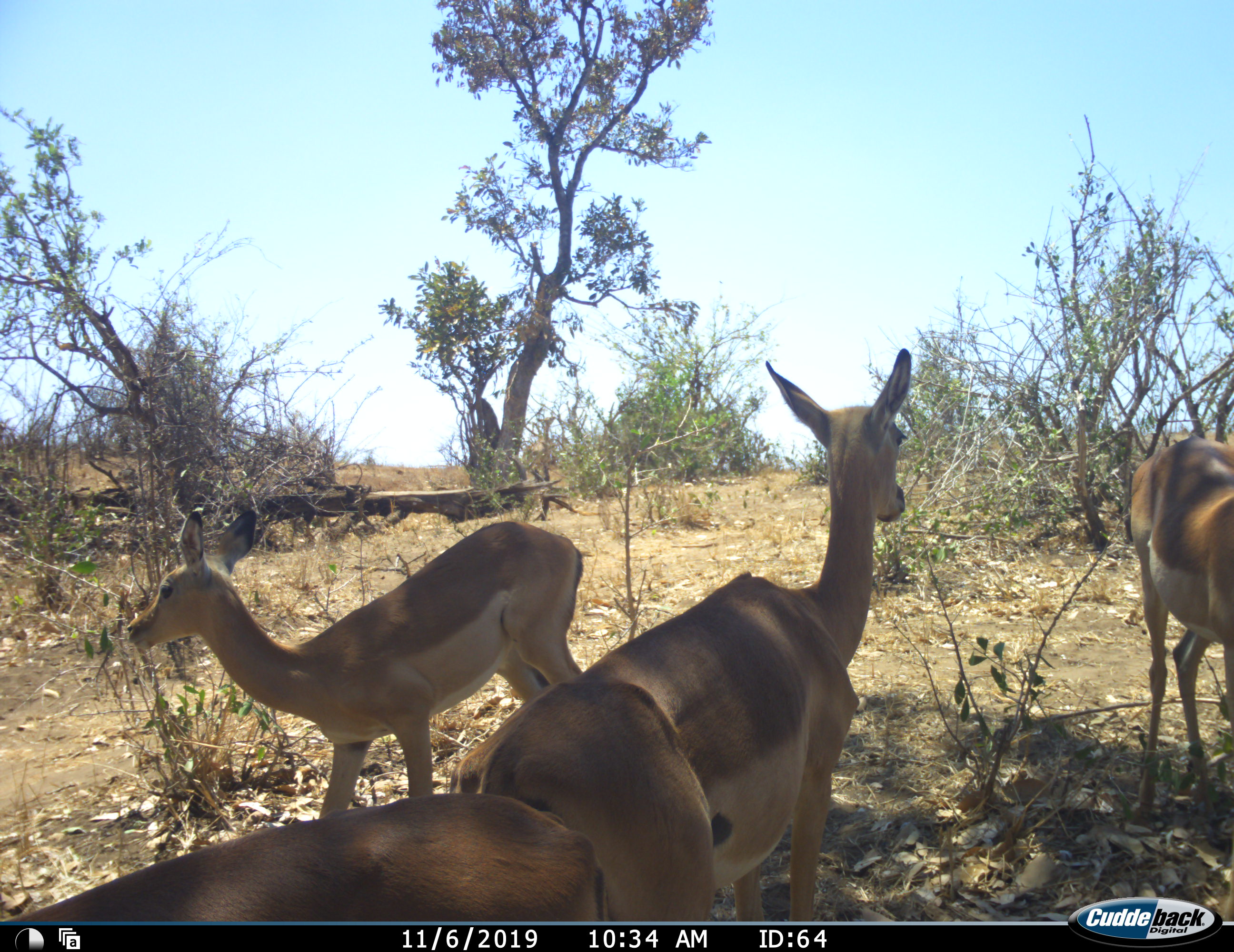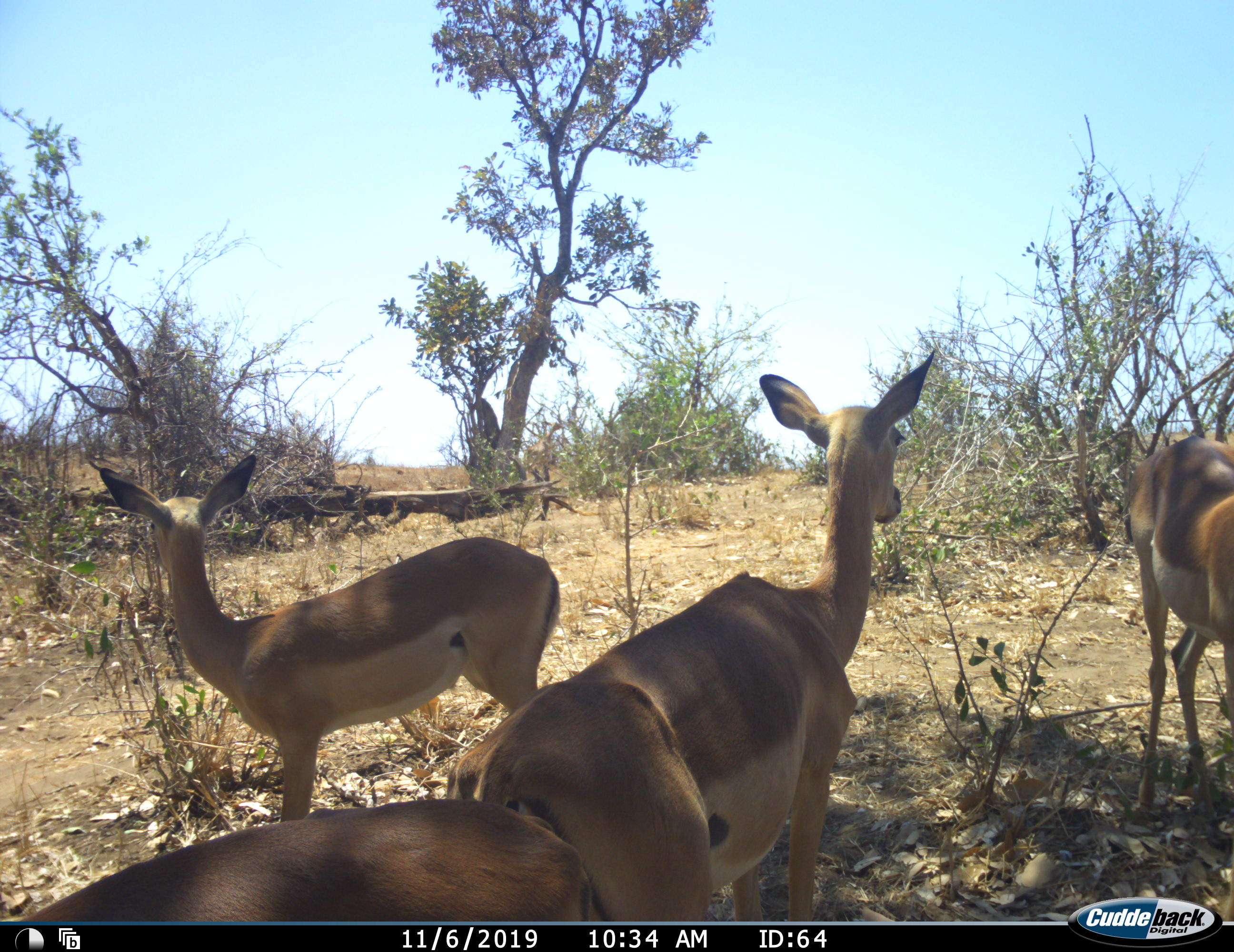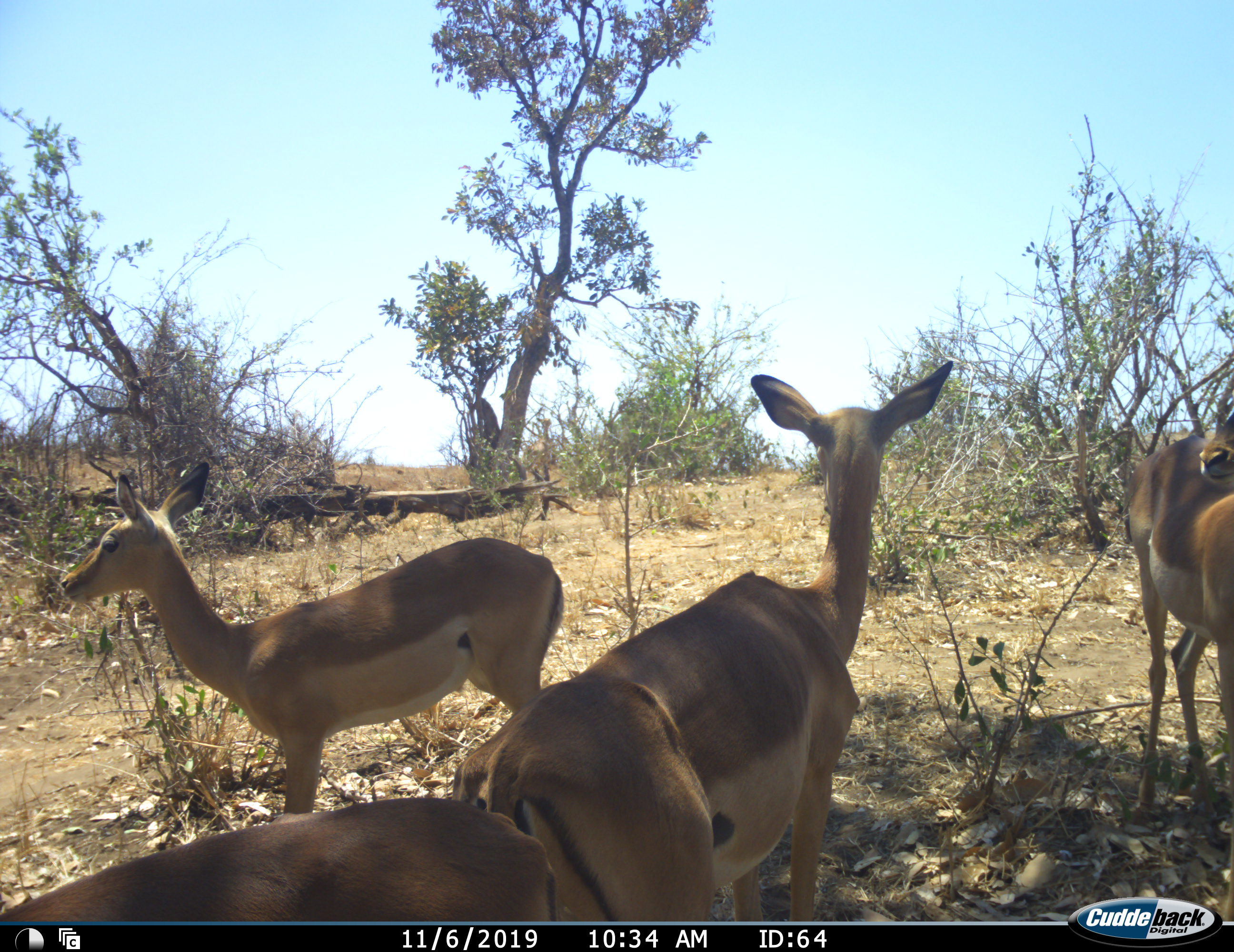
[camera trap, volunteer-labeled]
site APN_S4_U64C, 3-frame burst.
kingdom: Animalia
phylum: Chordata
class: Mammalia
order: Artiodactyla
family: Bovidae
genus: Aepyceros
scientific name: Aepyceros melampus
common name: impala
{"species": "impala (Aepyceros melampus)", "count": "5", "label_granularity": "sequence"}